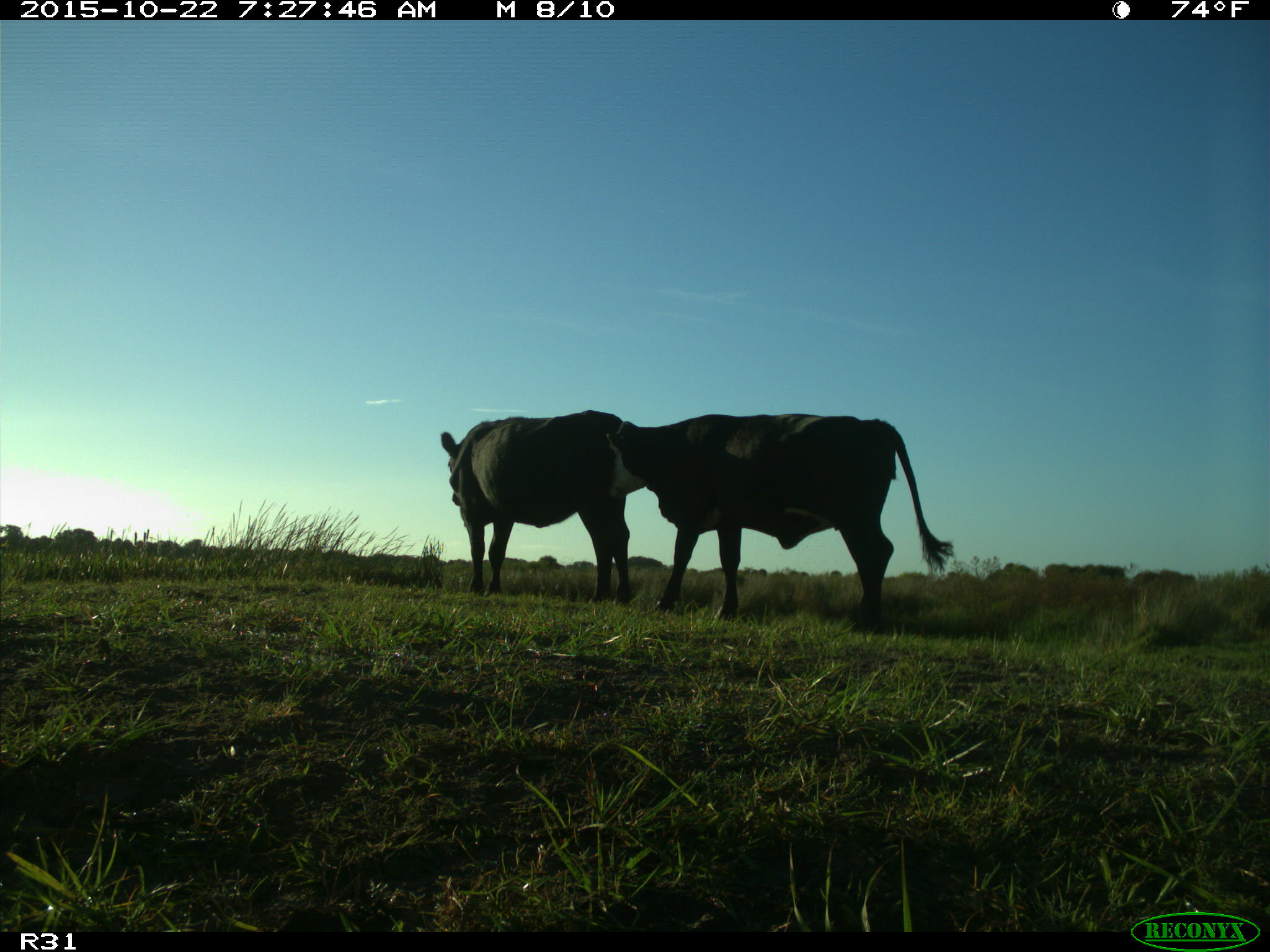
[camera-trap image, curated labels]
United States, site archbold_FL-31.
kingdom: Animalia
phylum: Chordata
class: Mammalia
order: Artiodactyla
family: Bovidae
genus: Bos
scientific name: Bos taurus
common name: domestic cow